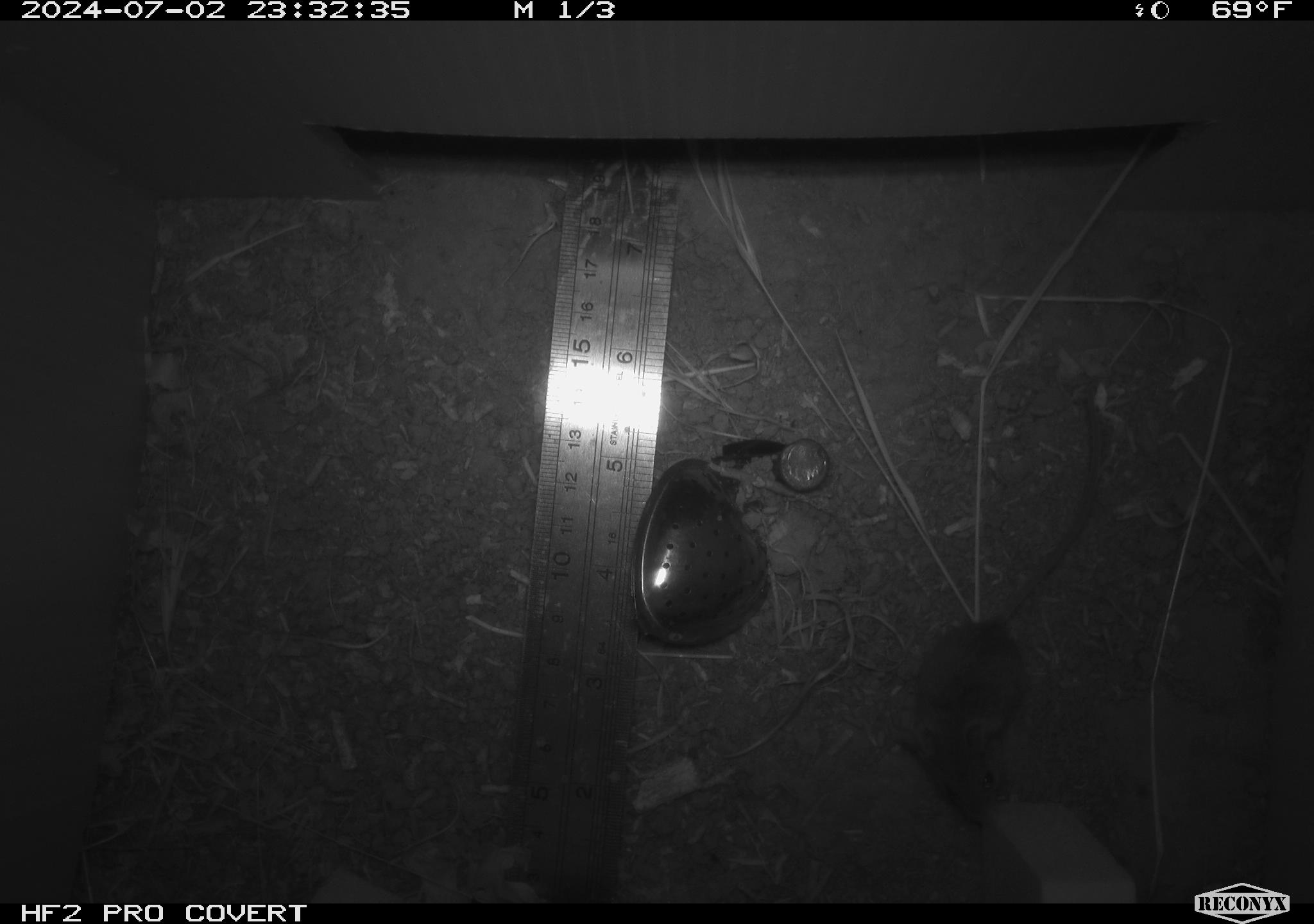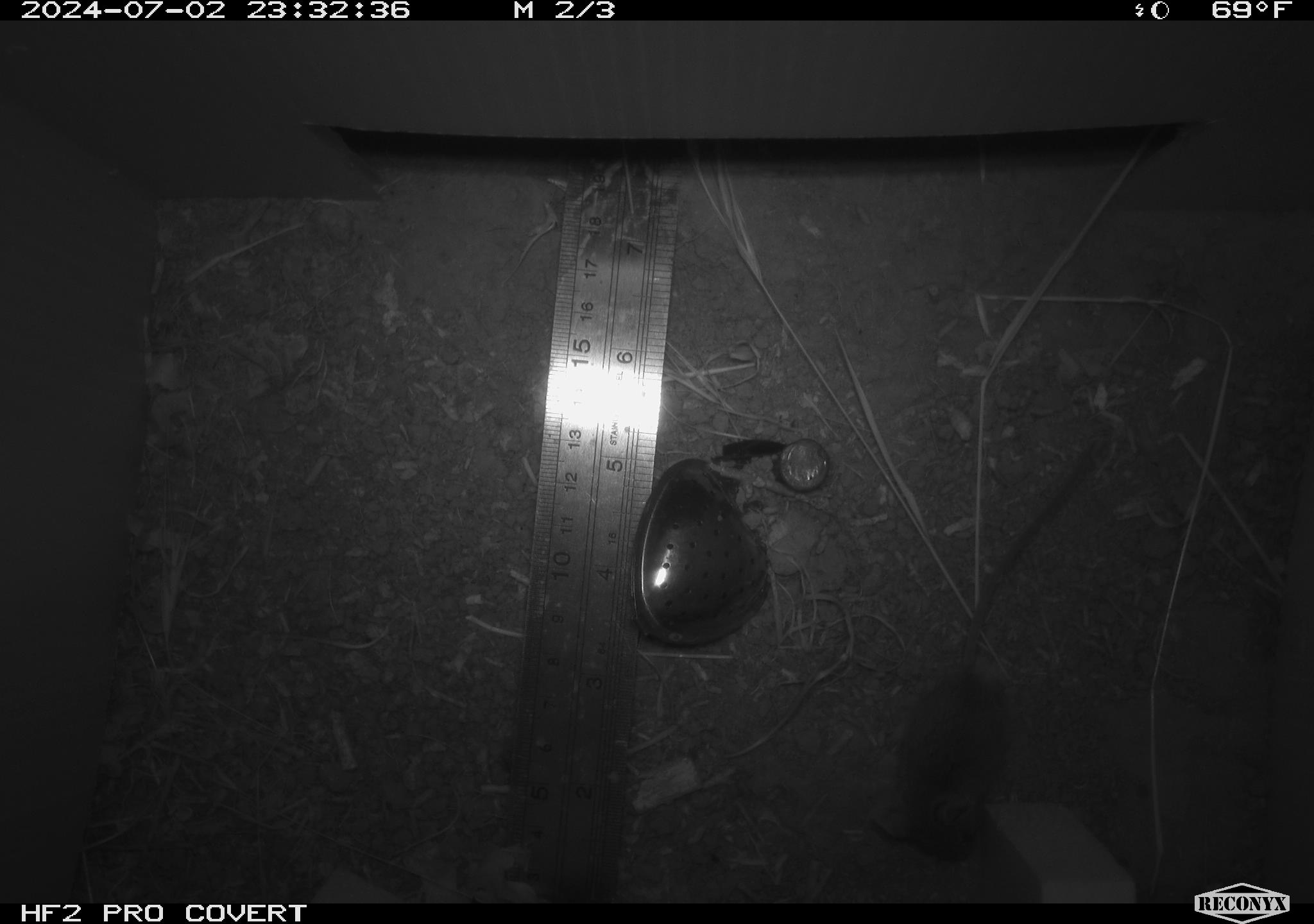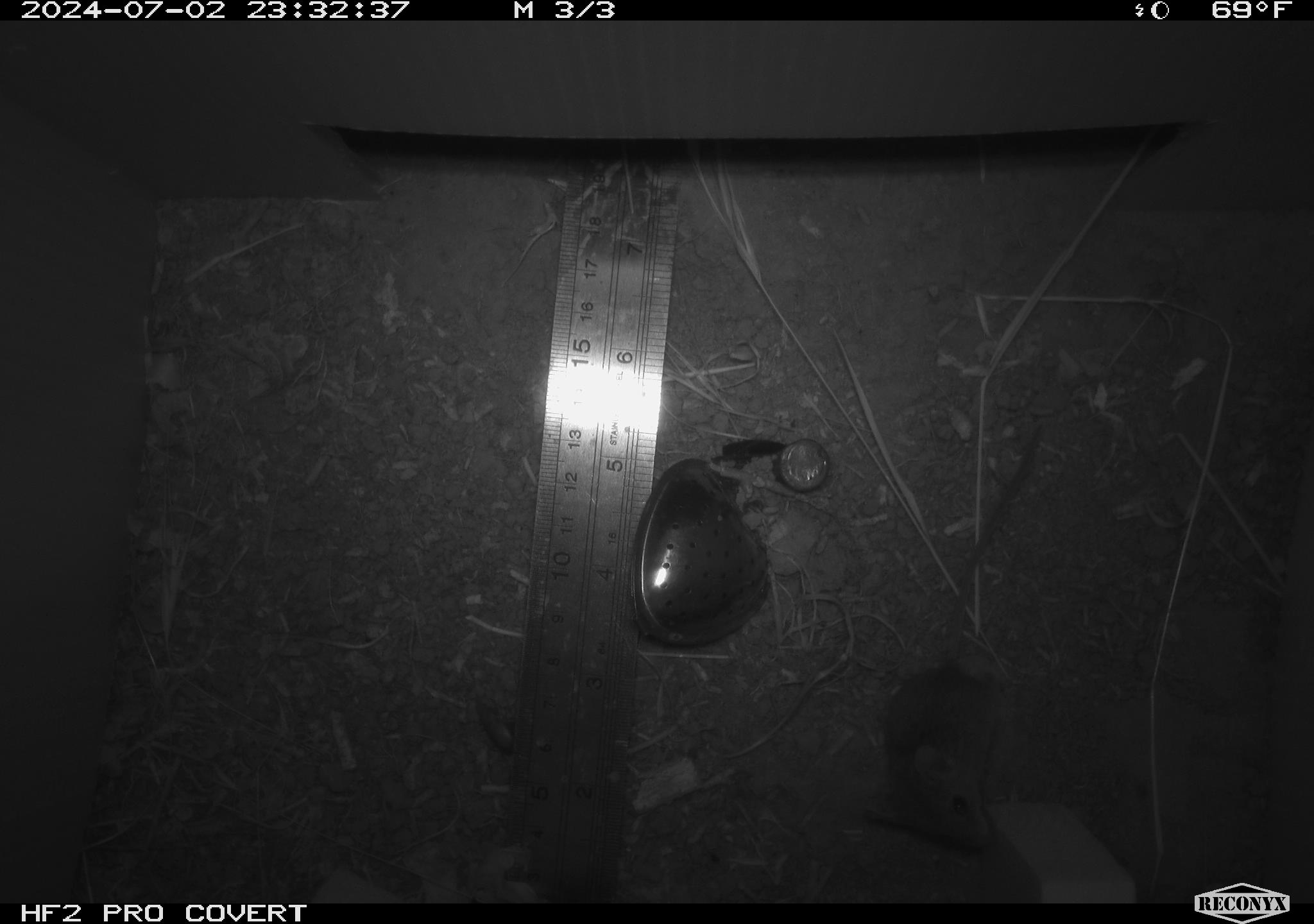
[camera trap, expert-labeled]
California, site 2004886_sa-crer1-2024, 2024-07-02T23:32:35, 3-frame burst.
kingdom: Animalia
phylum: Chordata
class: Mammalia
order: Rodentia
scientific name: Rodentia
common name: mouse species